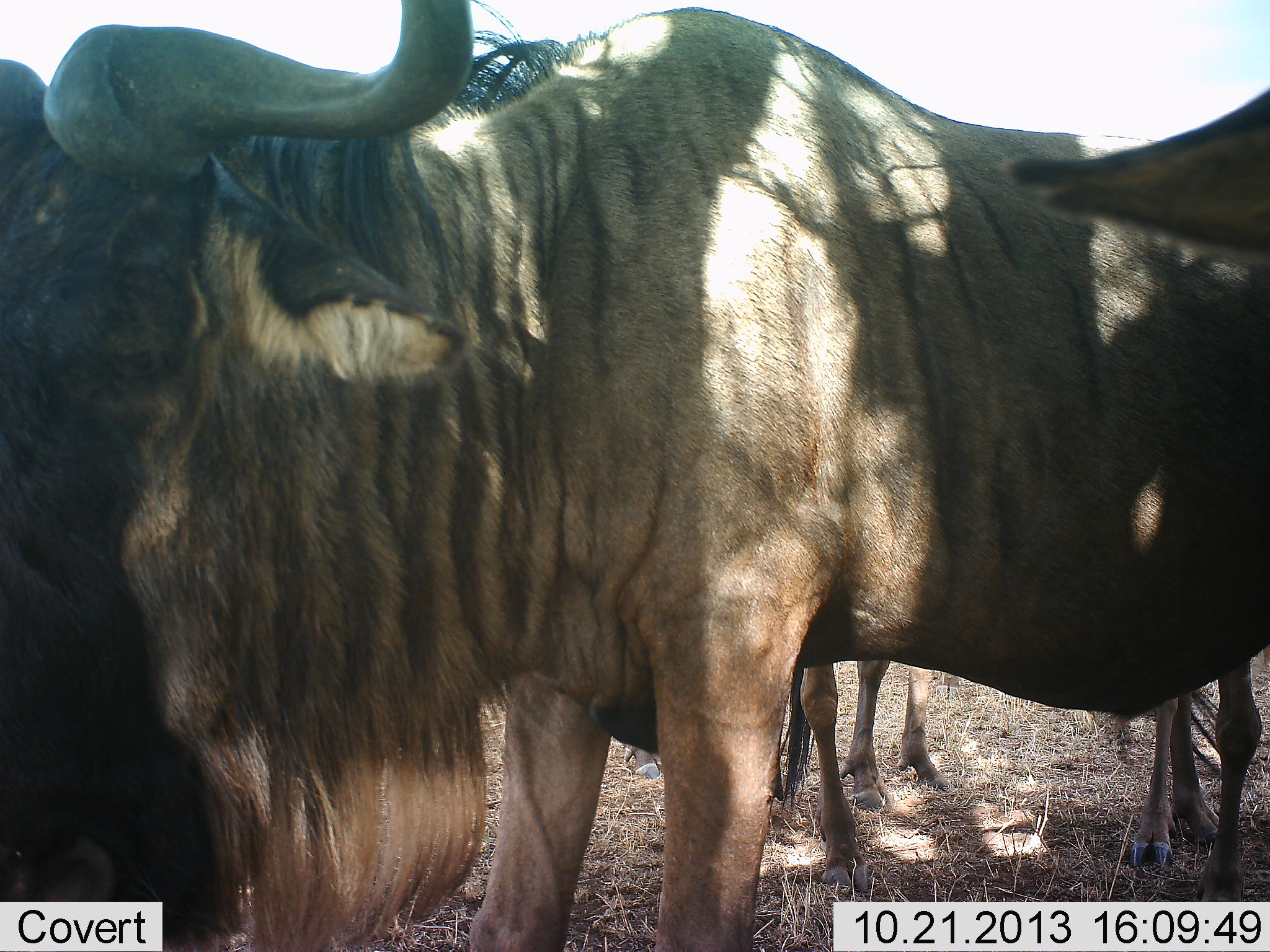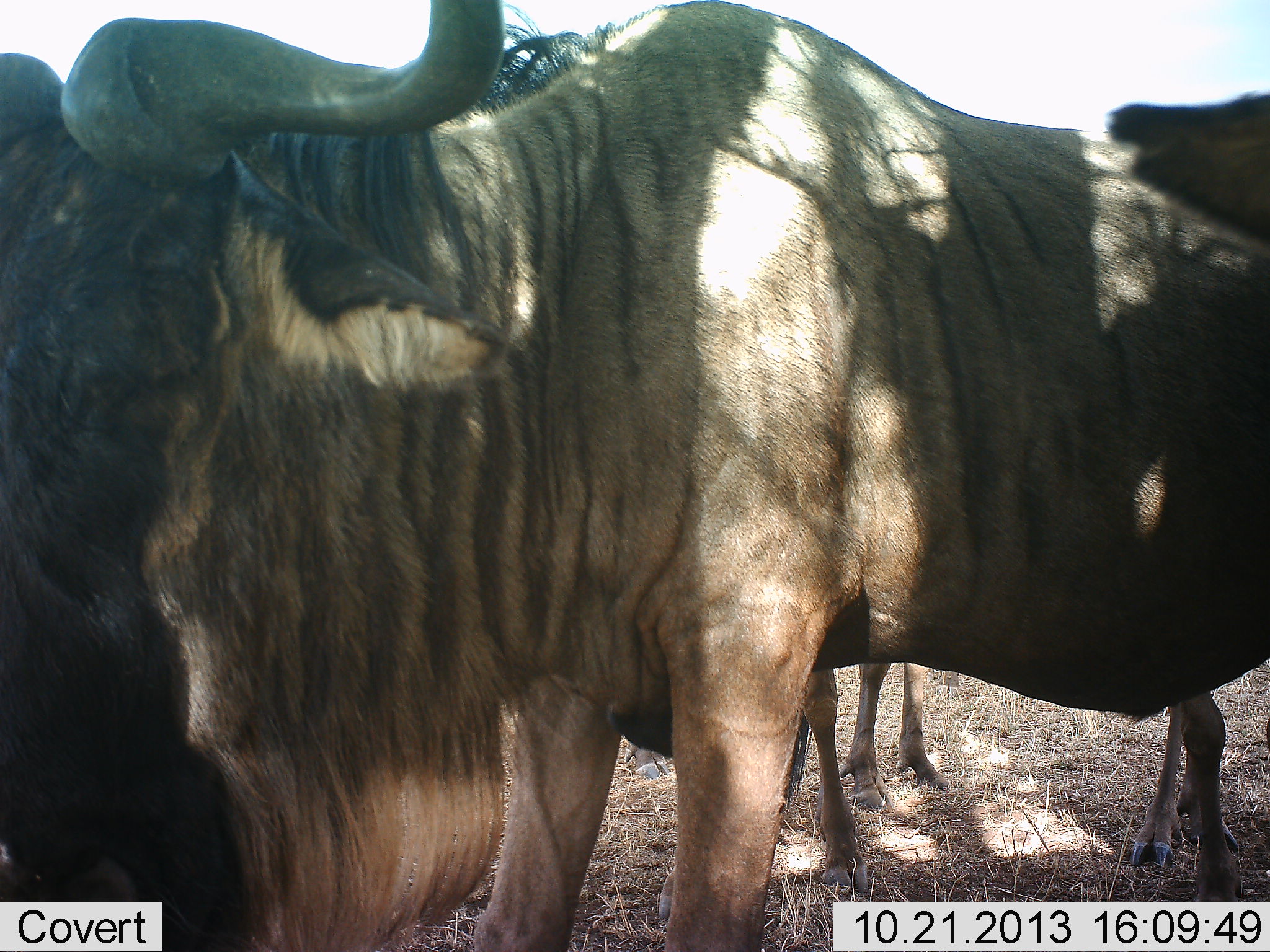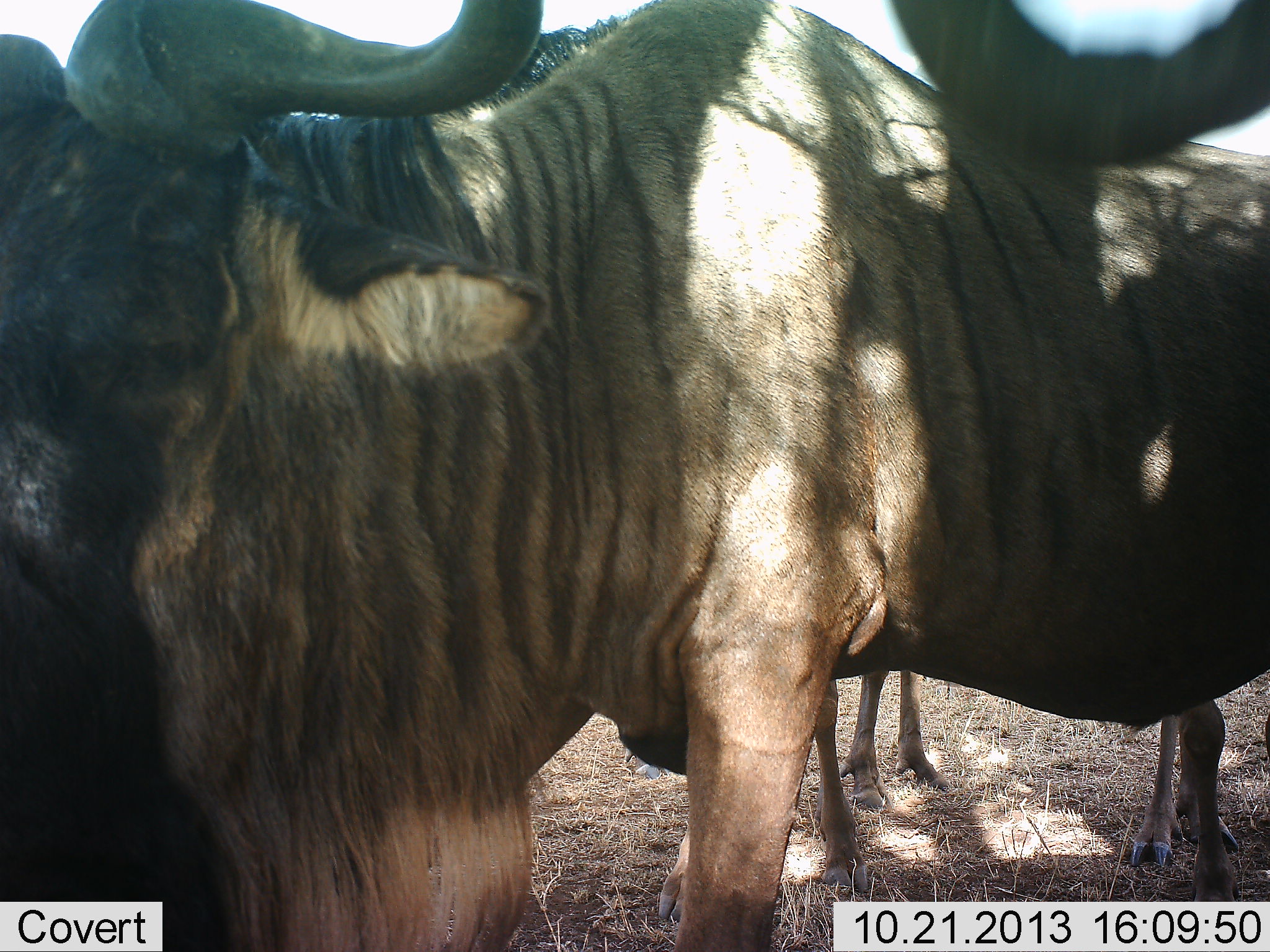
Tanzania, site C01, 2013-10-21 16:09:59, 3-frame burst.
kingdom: Animalia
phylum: Chordata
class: Mammalia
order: Artiodactyla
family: Bovidae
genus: Connochaetes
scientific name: Connochaetes taurinus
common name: blue wildebeest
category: wildebeest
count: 4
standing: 100%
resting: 0%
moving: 0%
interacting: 0%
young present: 0%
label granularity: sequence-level